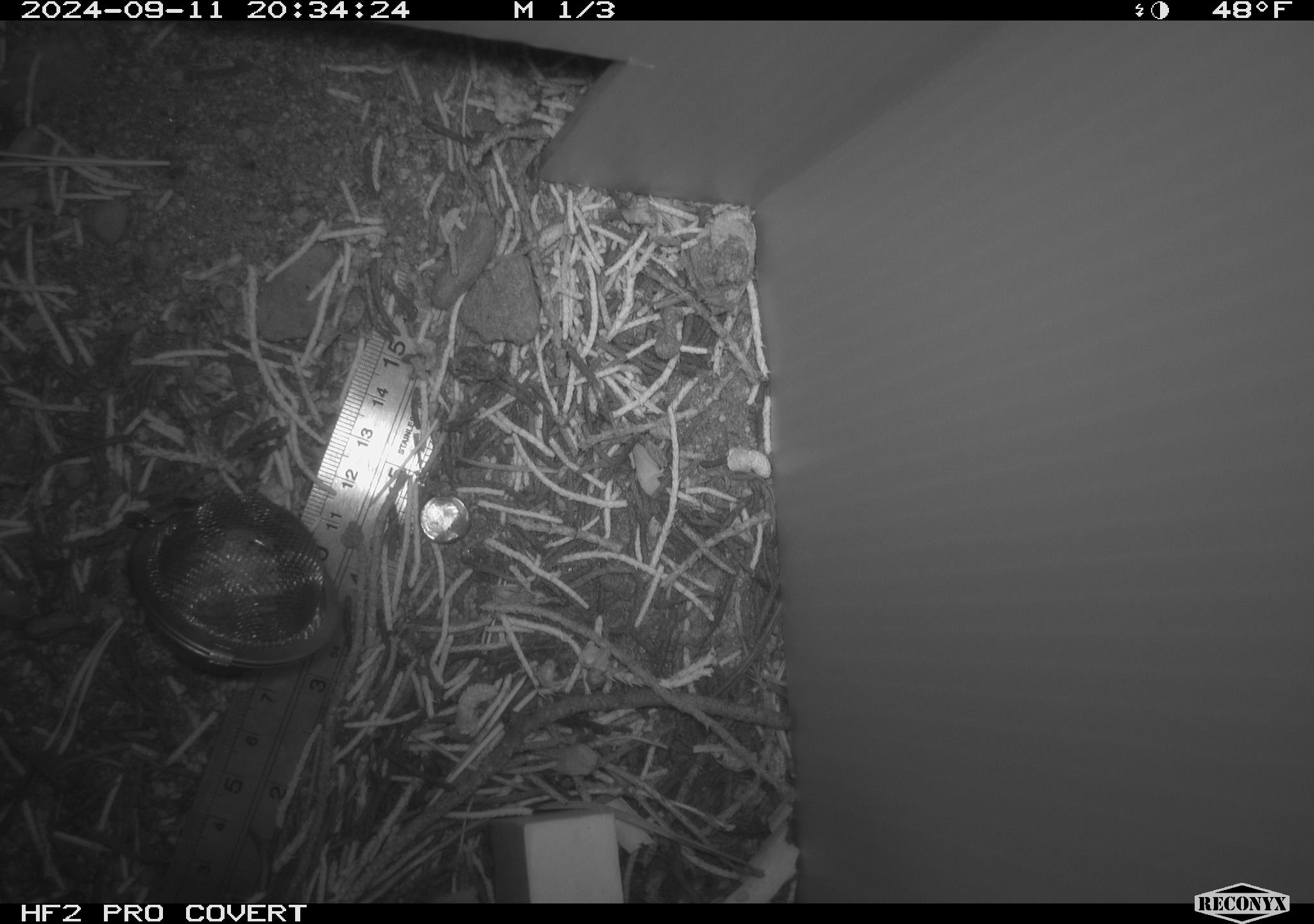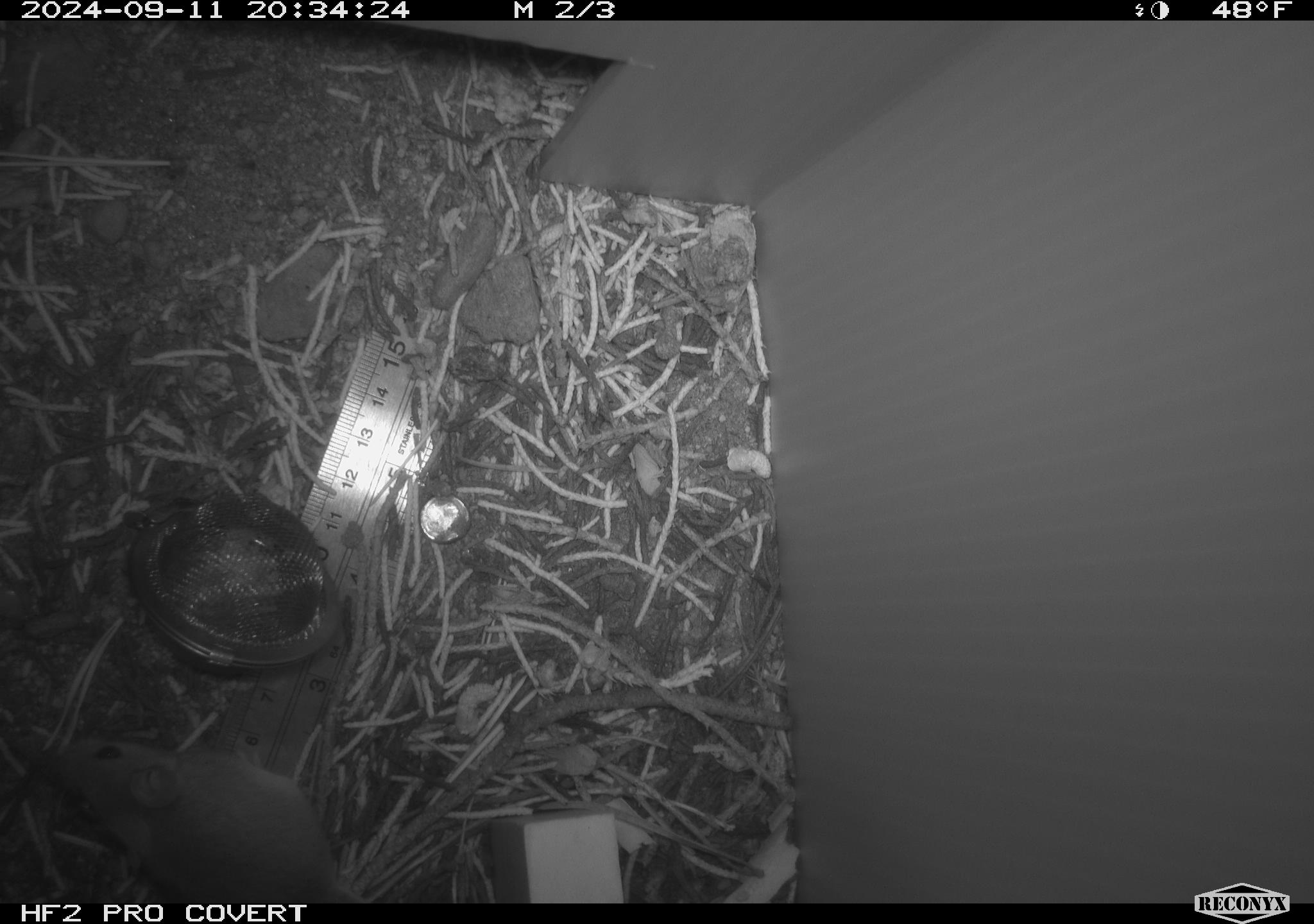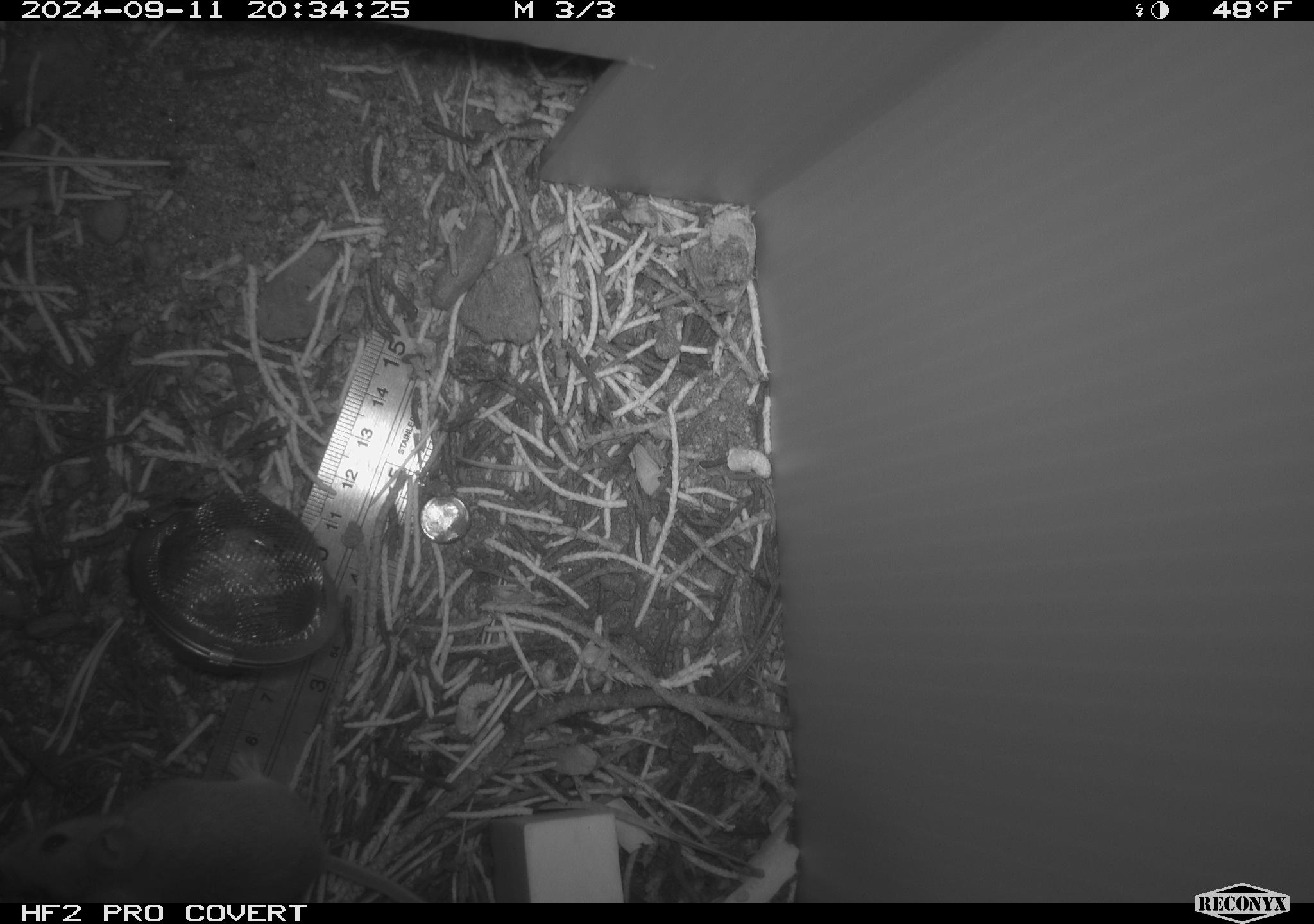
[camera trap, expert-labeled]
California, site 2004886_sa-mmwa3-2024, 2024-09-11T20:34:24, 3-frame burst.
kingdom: Animalia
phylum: Chordata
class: Mammalia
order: Rodentia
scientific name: Rodentia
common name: mouse species